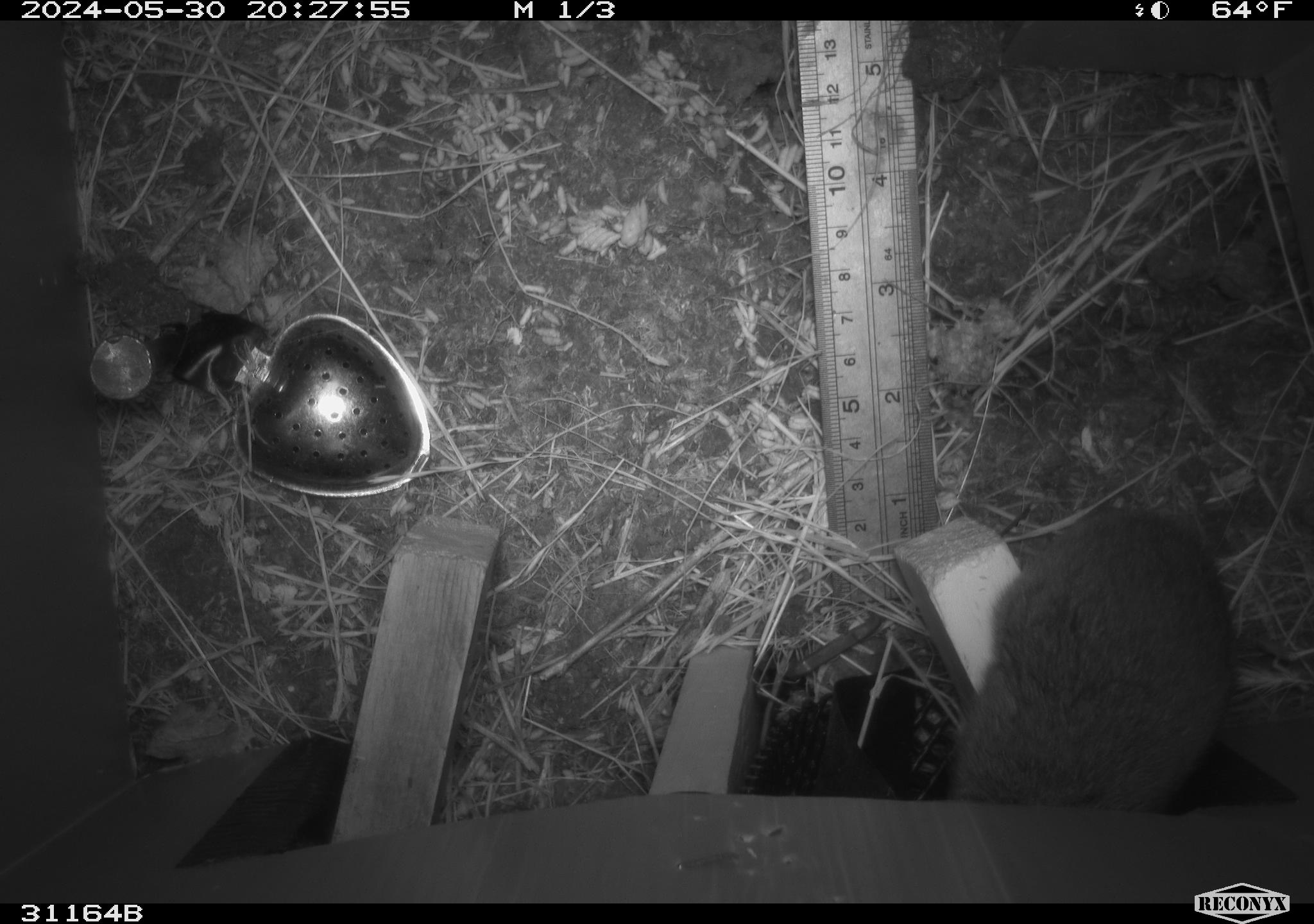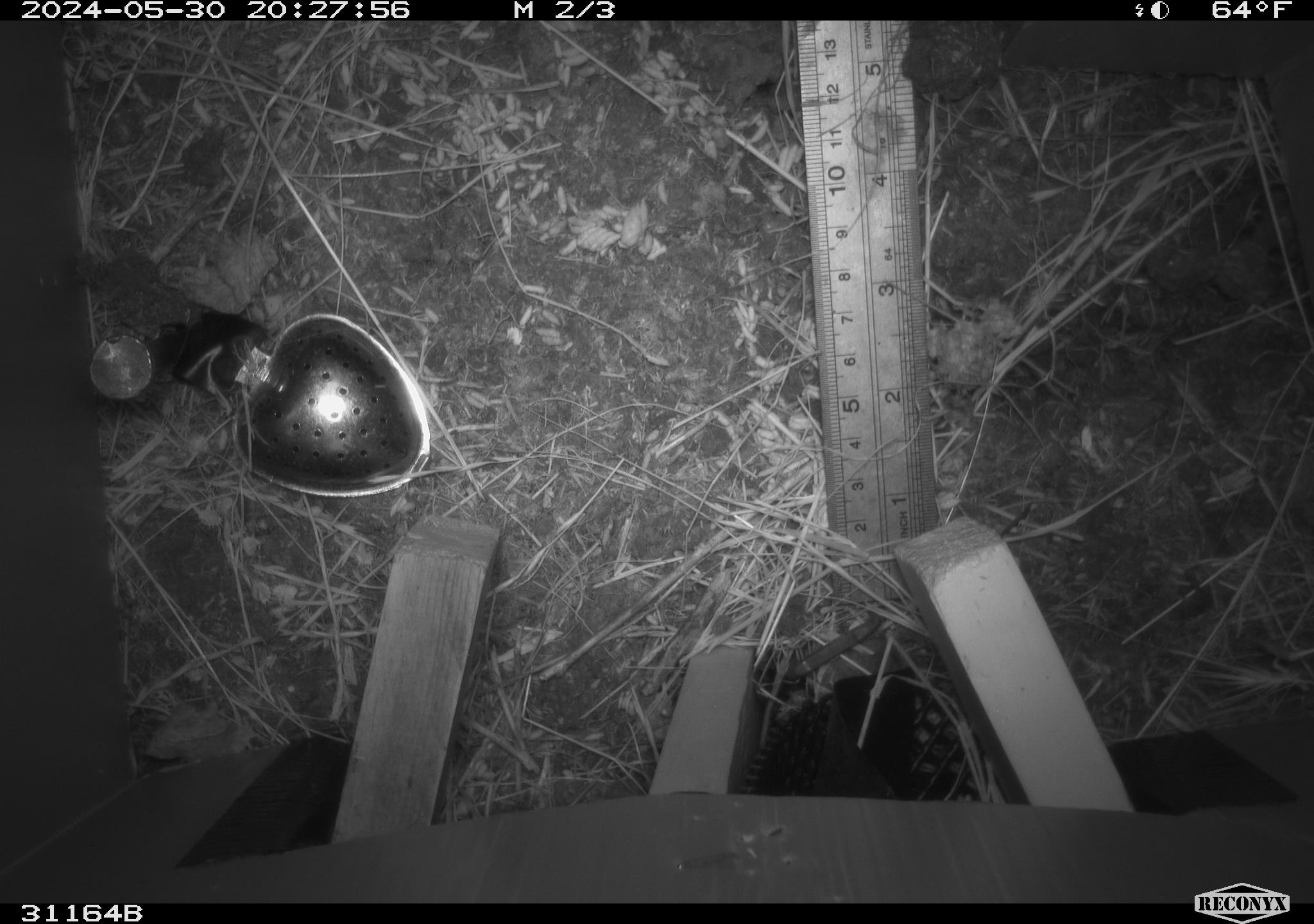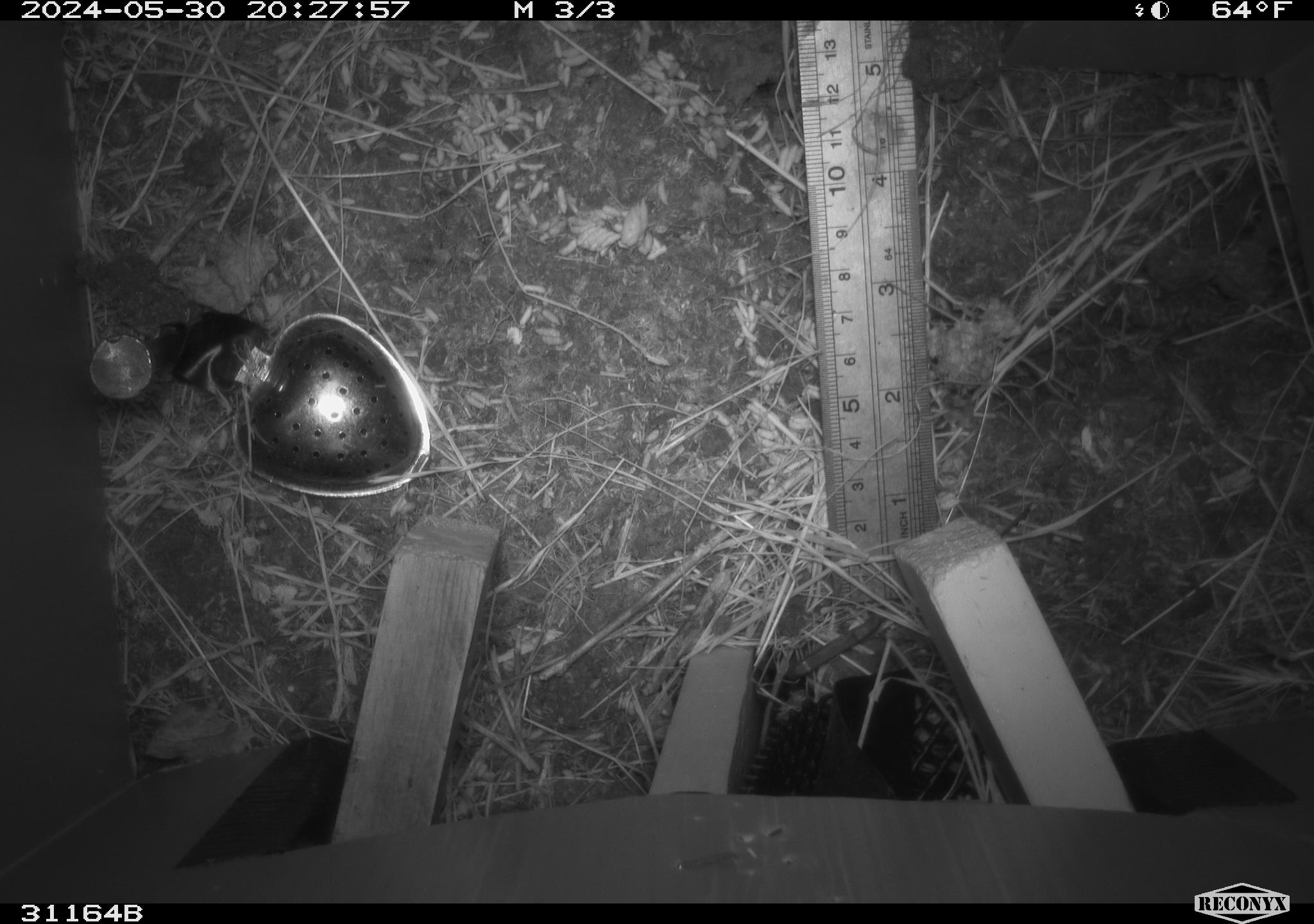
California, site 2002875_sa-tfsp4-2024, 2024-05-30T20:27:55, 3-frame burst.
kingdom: Animalia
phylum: Chordata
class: Mammalia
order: Rodentia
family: Cricetidae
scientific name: Arvicolinae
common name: voles, lemmings, and muskrats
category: arvicolinae subfamily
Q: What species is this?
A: Arvicolinae subfamily (voles, lemmings, and muskrats) (Arvicolinae).